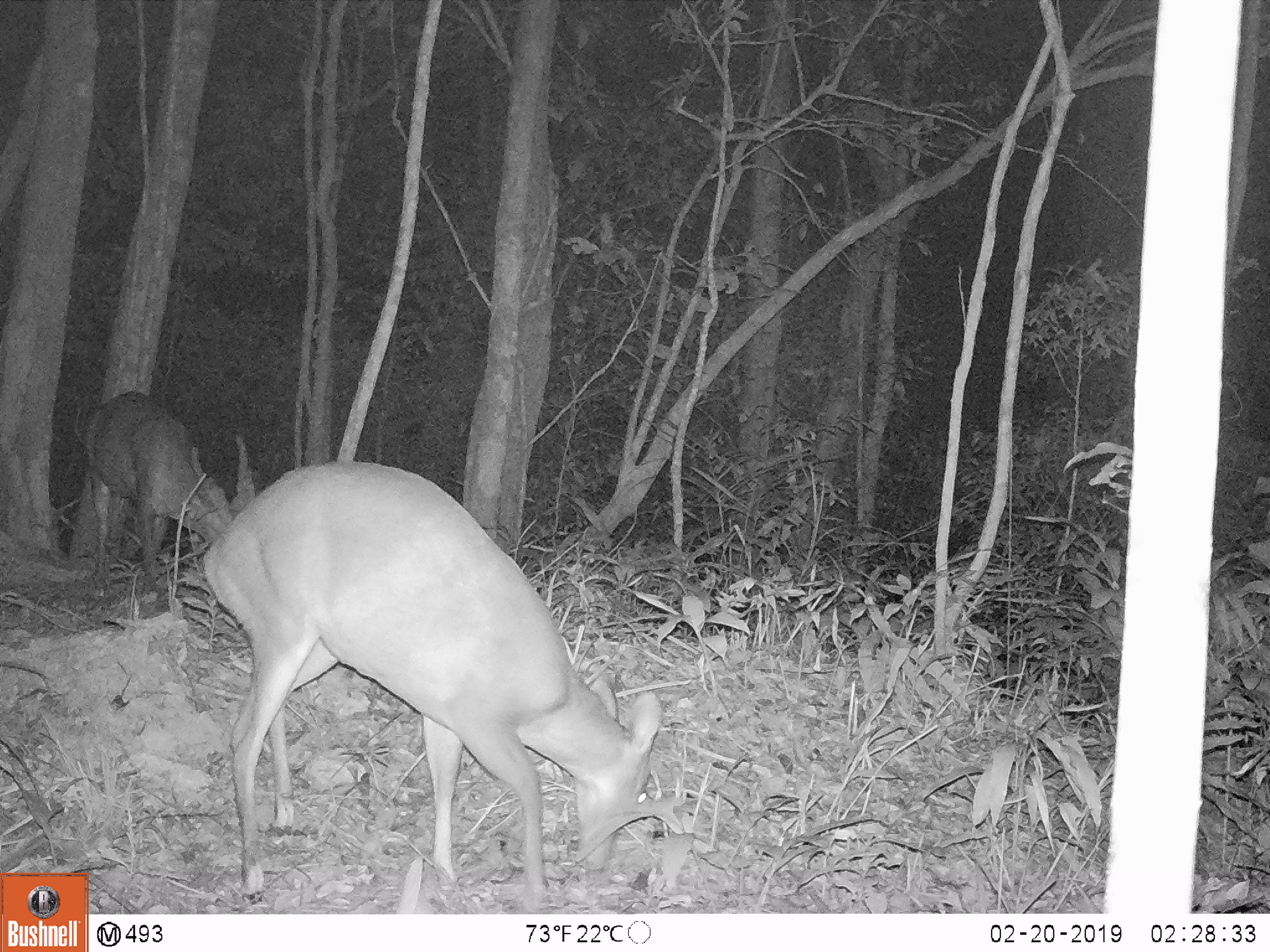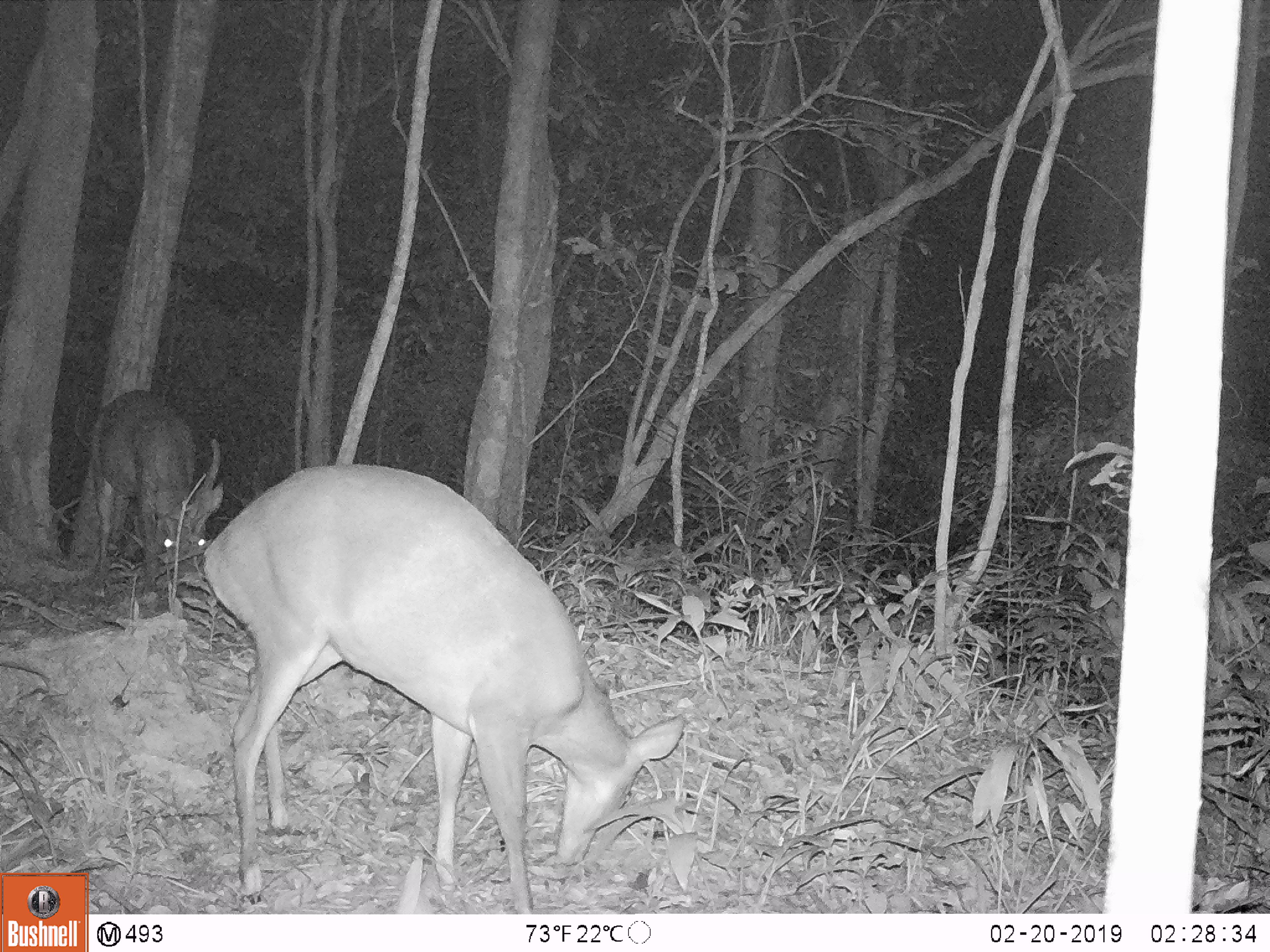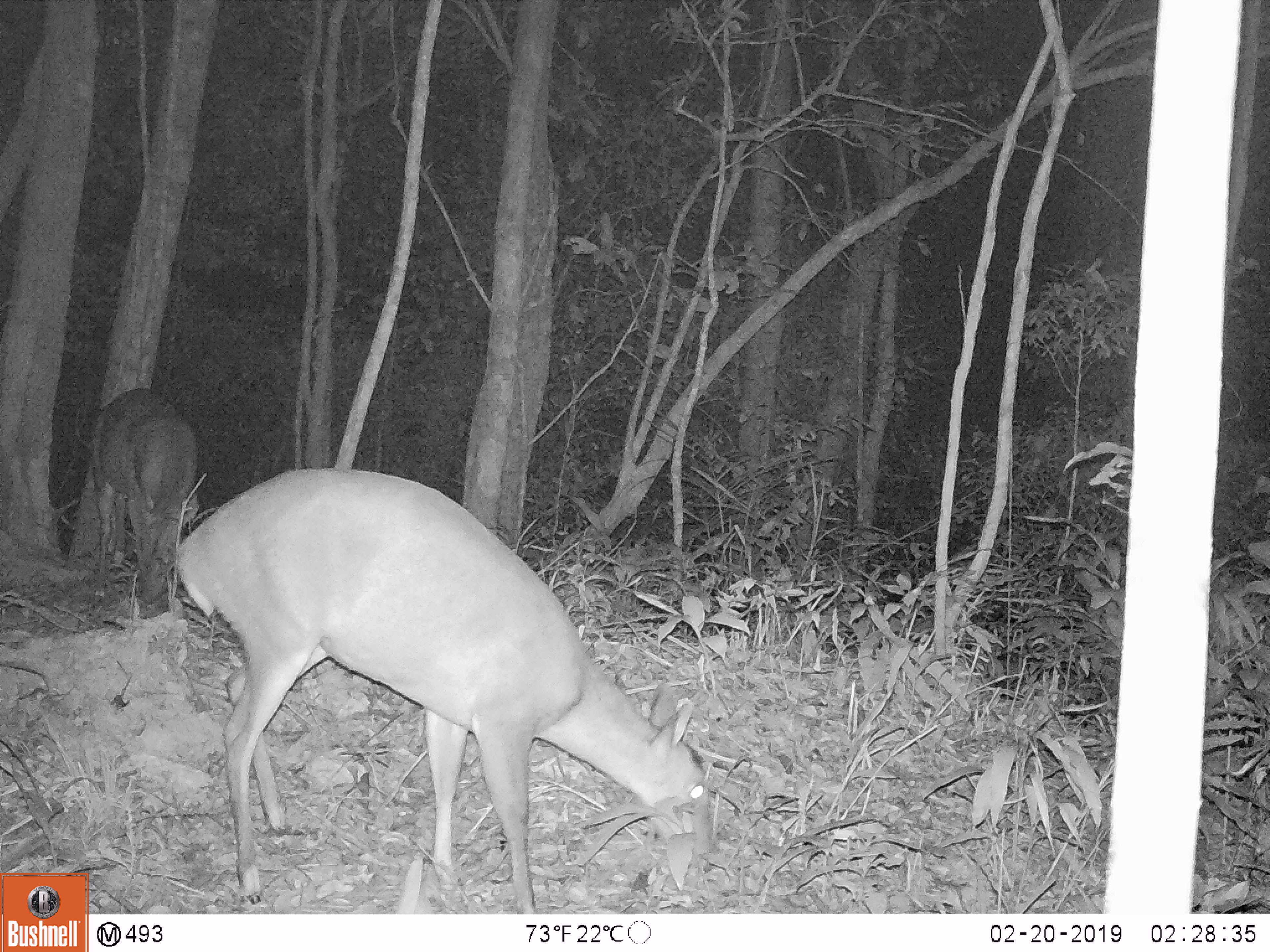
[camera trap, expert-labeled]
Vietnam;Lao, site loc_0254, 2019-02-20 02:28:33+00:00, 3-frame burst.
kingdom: Animalia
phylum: Chordata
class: Mammalia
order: Artiodactyla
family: Cervidae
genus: Muntiacus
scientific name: Muntiacus vuquangensis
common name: large-antlered muntjac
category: large antlered muntjac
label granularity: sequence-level